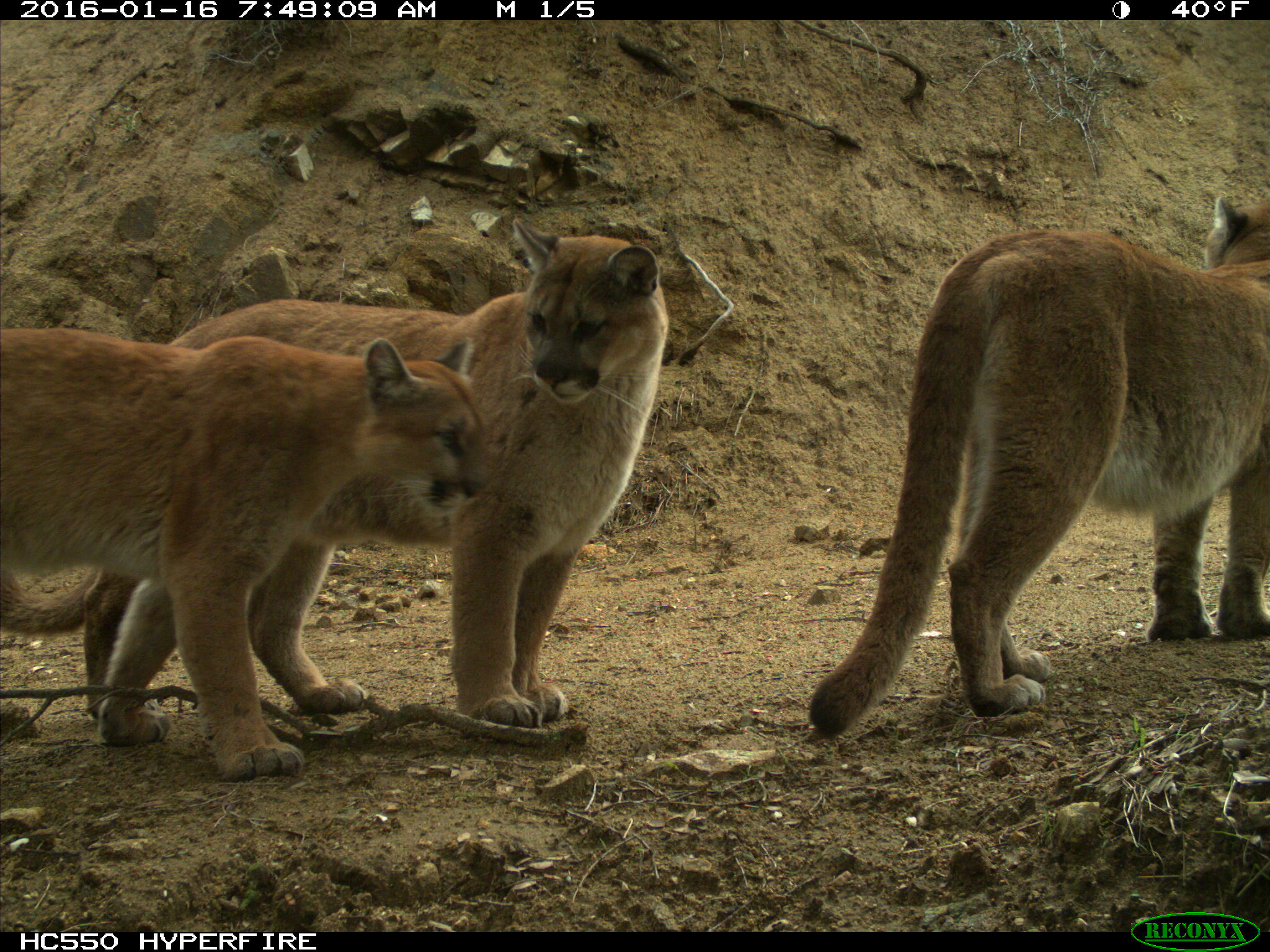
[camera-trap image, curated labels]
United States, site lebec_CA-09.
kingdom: Animalia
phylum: Chordata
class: Mammalia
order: Carnivora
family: Felidae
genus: Puma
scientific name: Puma concolor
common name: mountain lion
Puma concolor (mountain lion).